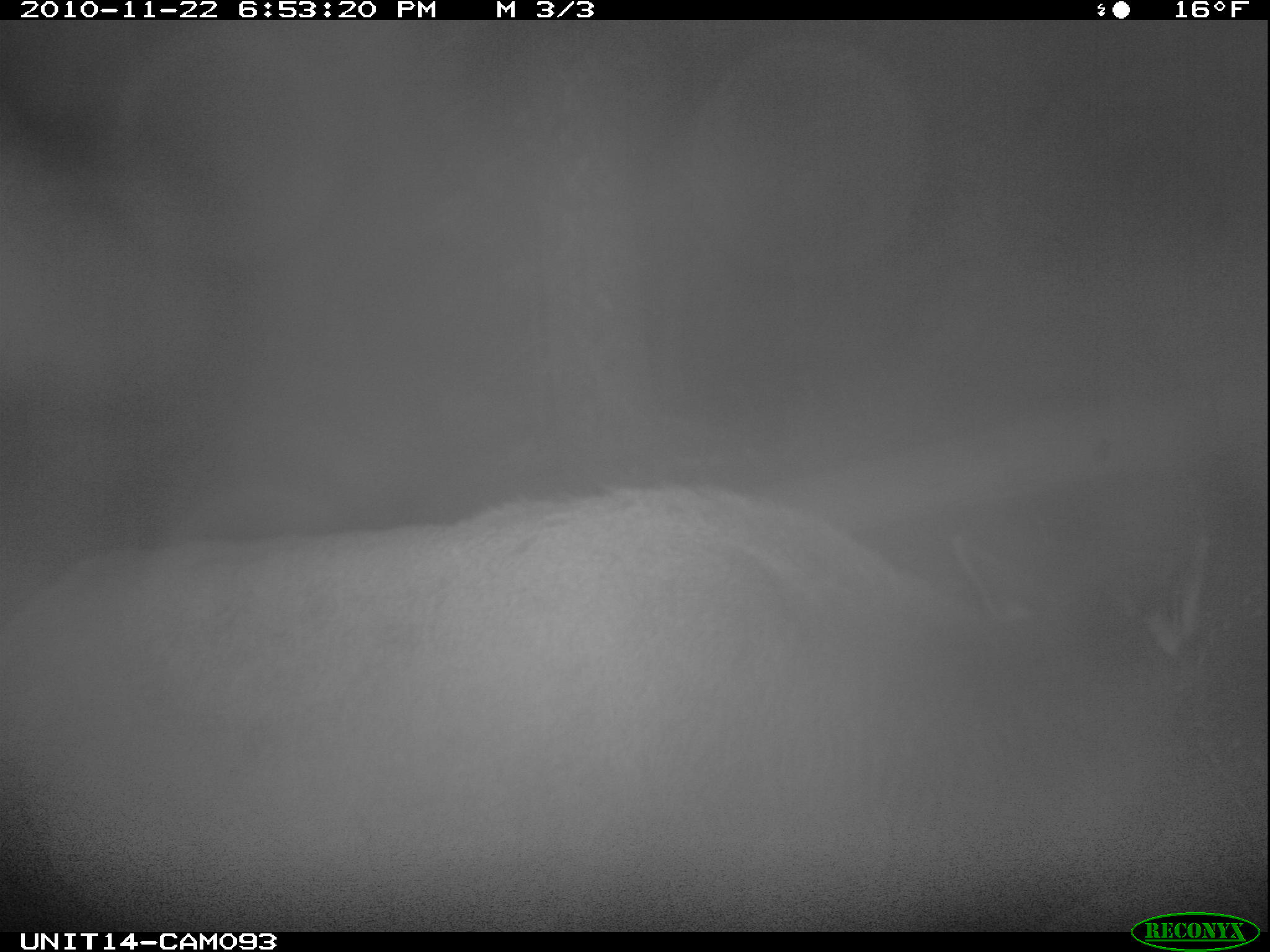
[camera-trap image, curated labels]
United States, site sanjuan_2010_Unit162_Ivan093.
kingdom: Animalia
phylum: Chordata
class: Mammalia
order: Artiodactyla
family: Cervidae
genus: Cervus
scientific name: Cervus elaphus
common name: red deer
Cervus elaphus (red deer).